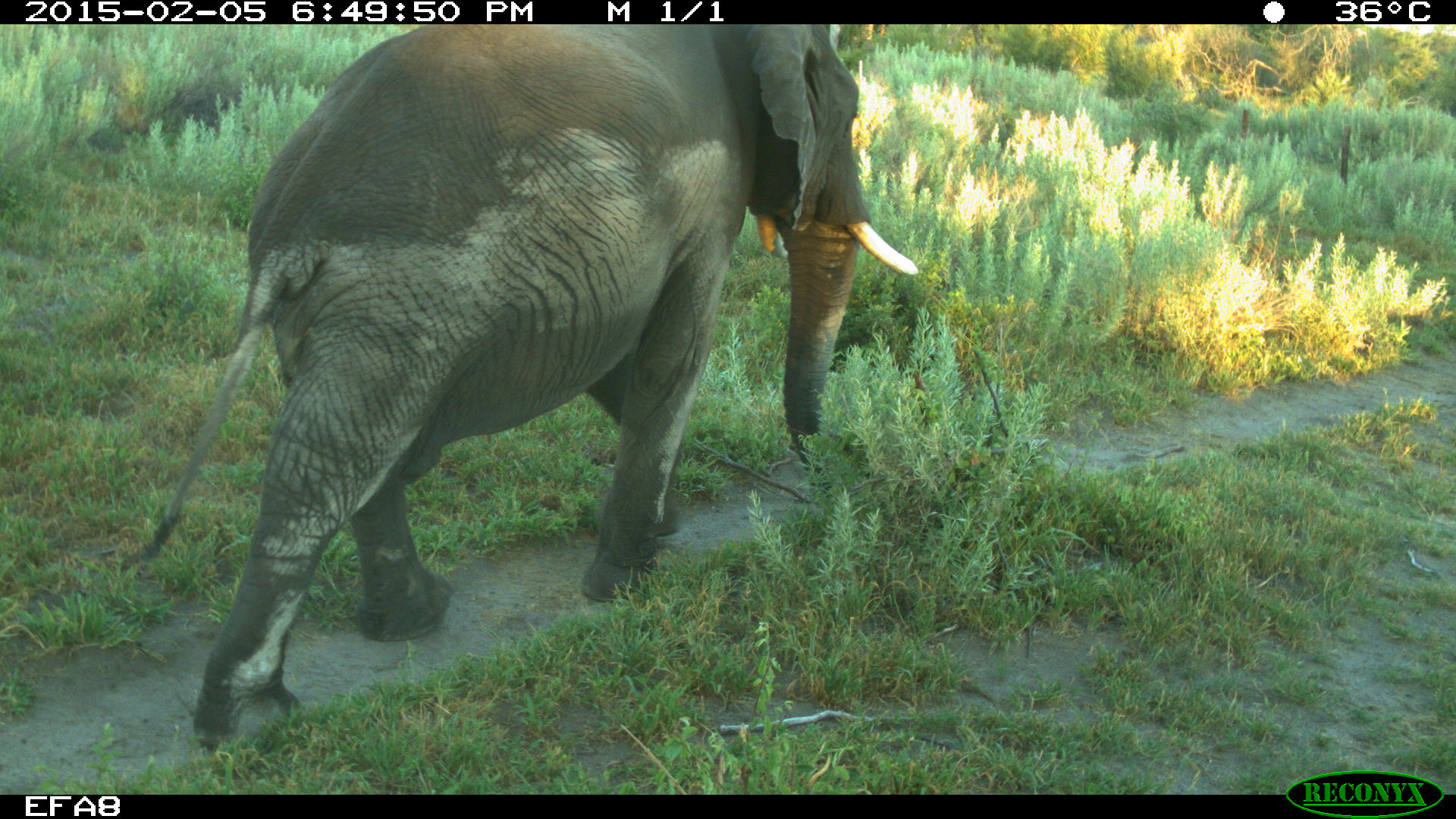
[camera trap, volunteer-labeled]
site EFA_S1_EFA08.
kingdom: Animalia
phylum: Chordata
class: Mammalia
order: Proboscidea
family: Elephantidae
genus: Loxodonta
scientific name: Loxodonta africana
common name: african bush elephant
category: elephant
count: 1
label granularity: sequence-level